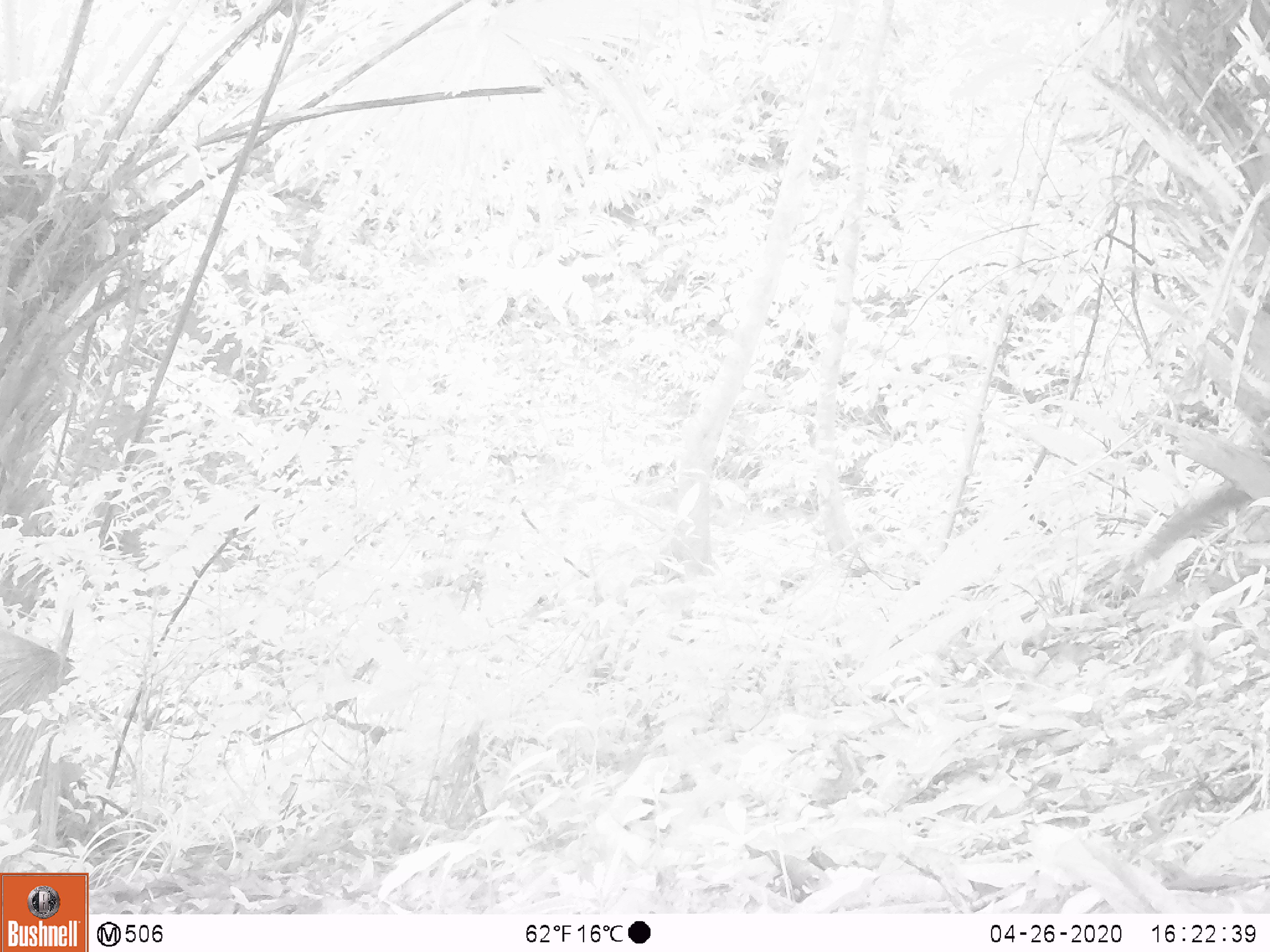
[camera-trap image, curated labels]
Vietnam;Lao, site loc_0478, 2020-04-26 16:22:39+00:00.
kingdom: Animalia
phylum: Chordata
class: Mammalia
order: Rodentia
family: Sciuridae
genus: Sciurus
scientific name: Sciurus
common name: squirrel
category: unidentified squirrel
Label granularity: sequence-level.